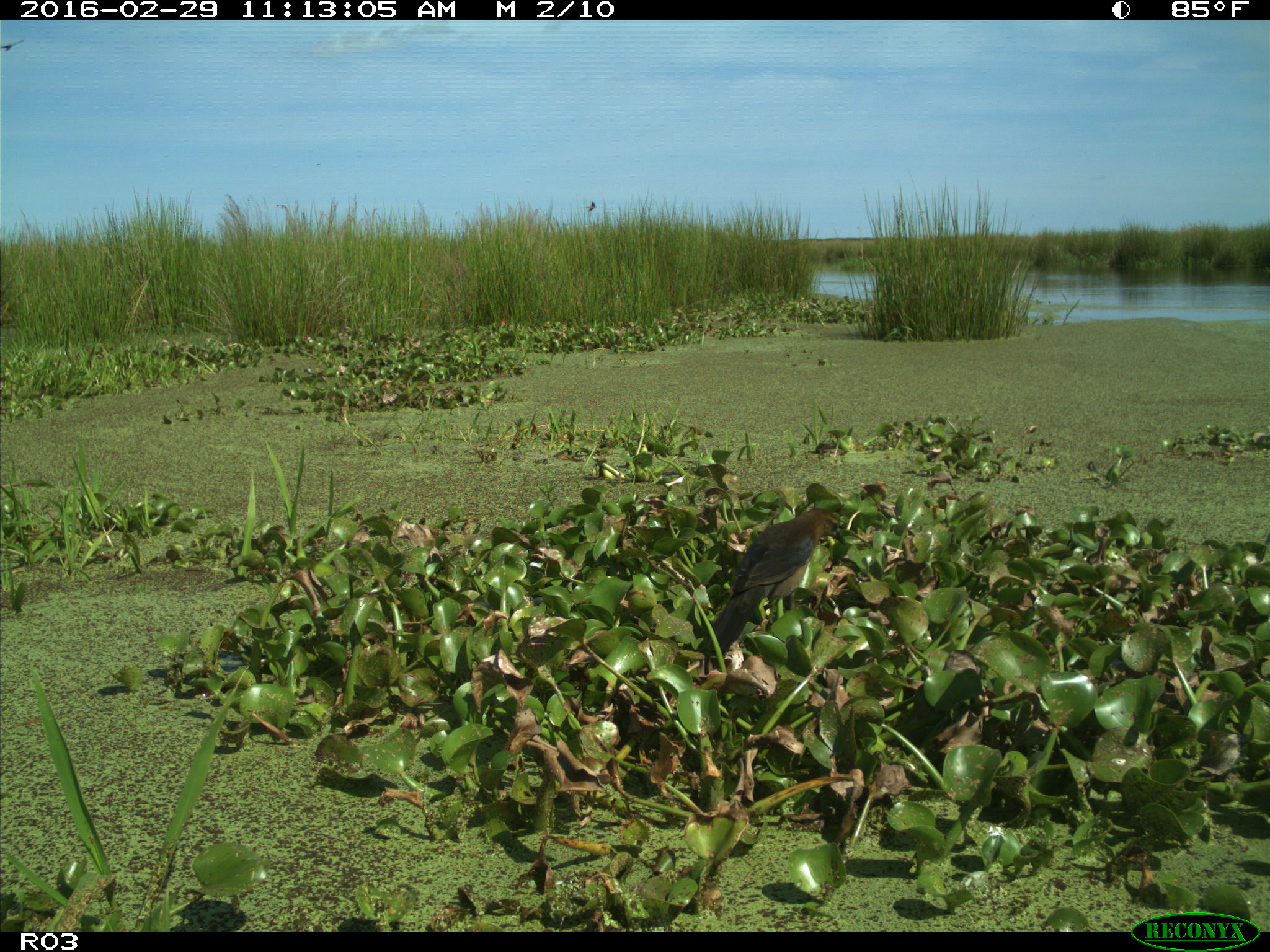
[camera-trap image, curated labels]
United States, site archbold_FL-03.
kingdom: Animalia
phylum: Chordata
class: Aves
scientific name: Aves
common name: birds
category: unidentified bird